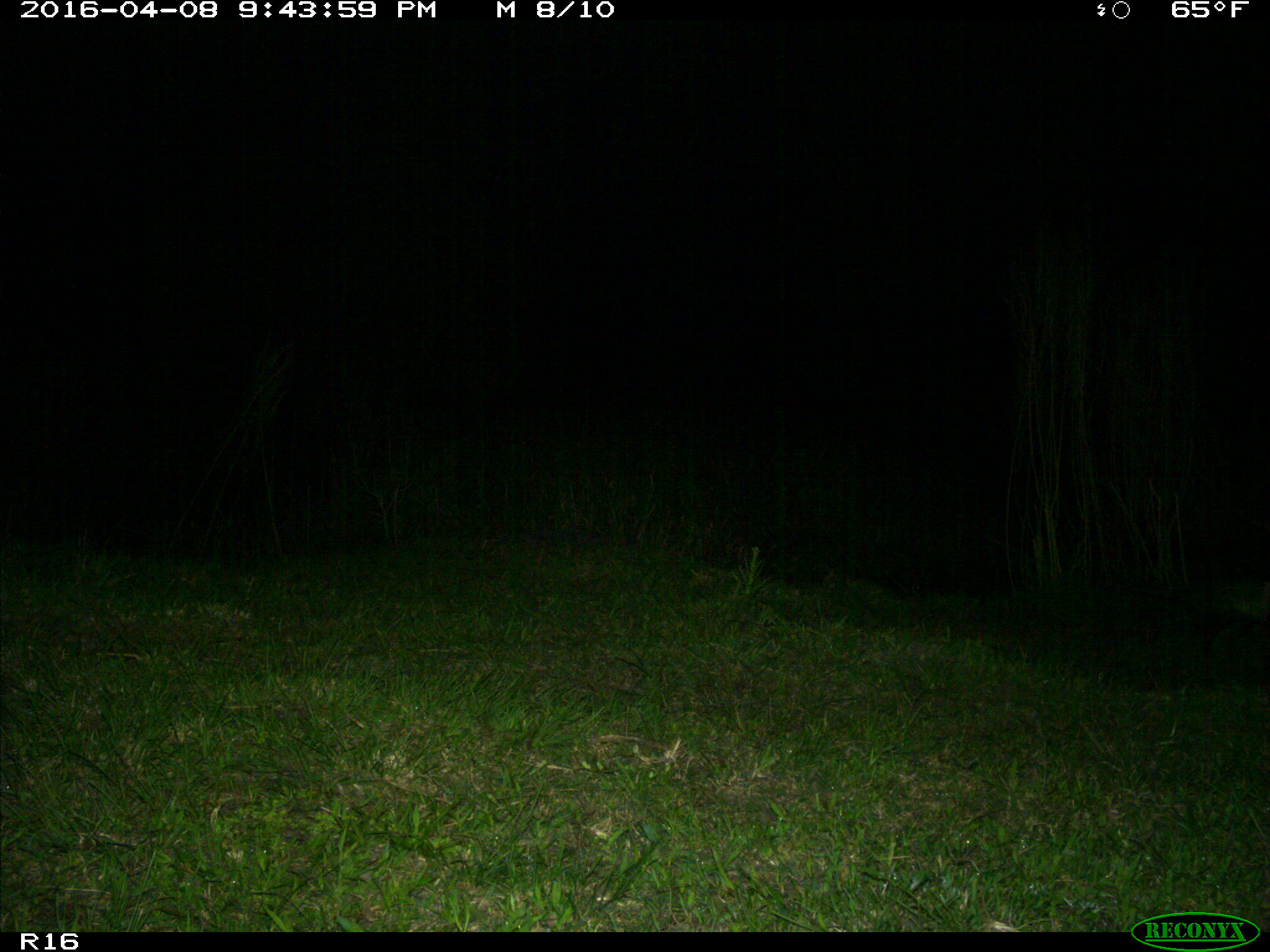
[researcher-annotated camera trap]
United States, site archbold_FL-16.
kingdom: Animalia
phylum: Chordata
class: Mammalia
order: Didelphimorphia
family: Didelphidae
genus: Didelphis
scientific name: Didelphis virginiana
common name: virginia opossum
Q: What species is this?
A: Didelphis virginiana (virginia opossum).